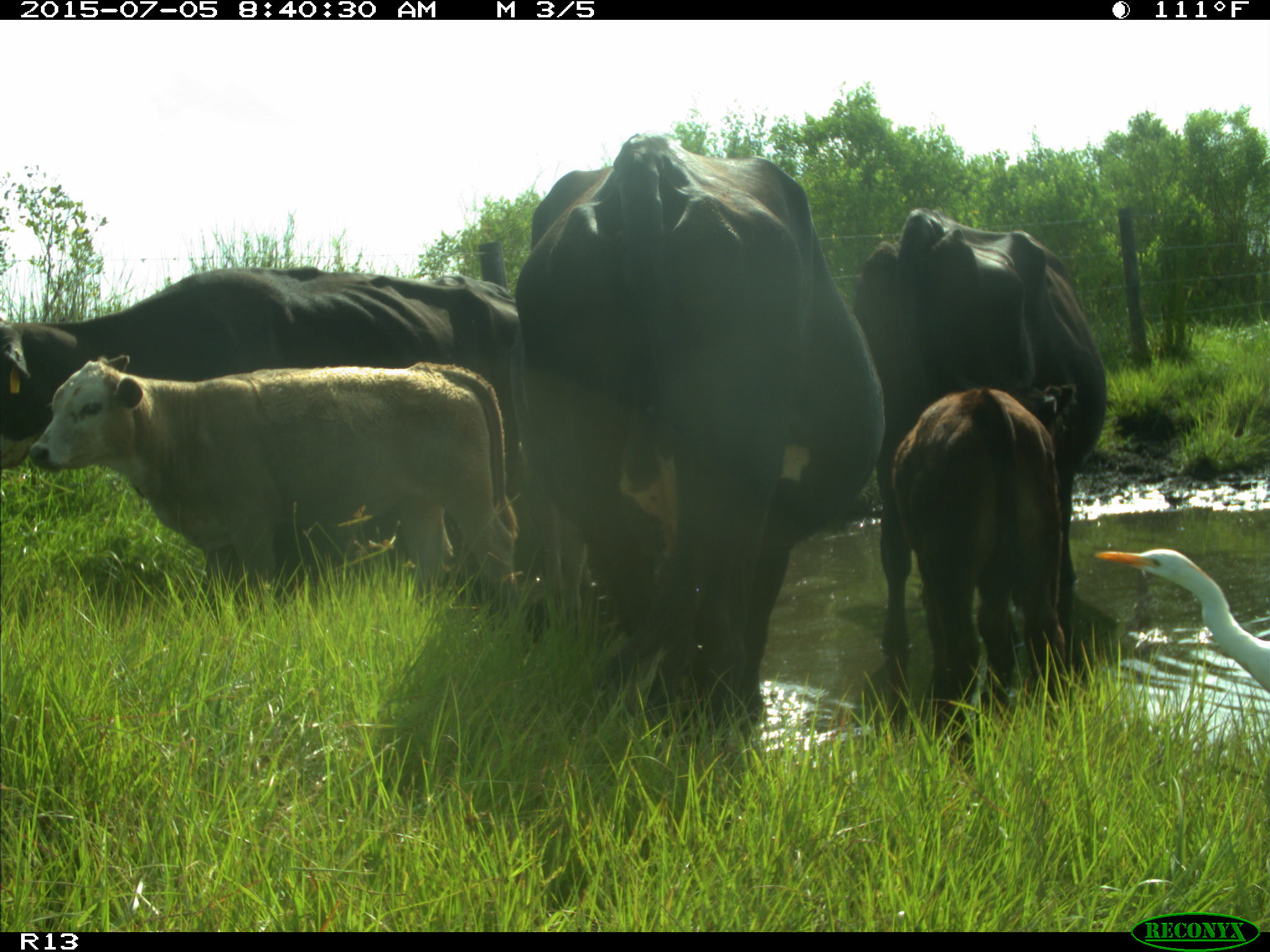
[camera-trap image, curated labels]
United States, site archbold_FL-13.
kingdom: Animalia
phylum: Chordata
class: Mammalia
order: Artiodactyla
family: Bovidae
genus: Bos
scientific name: Bos taurus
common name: domestic cow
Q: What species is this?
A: Bos taurus (domestic cow).